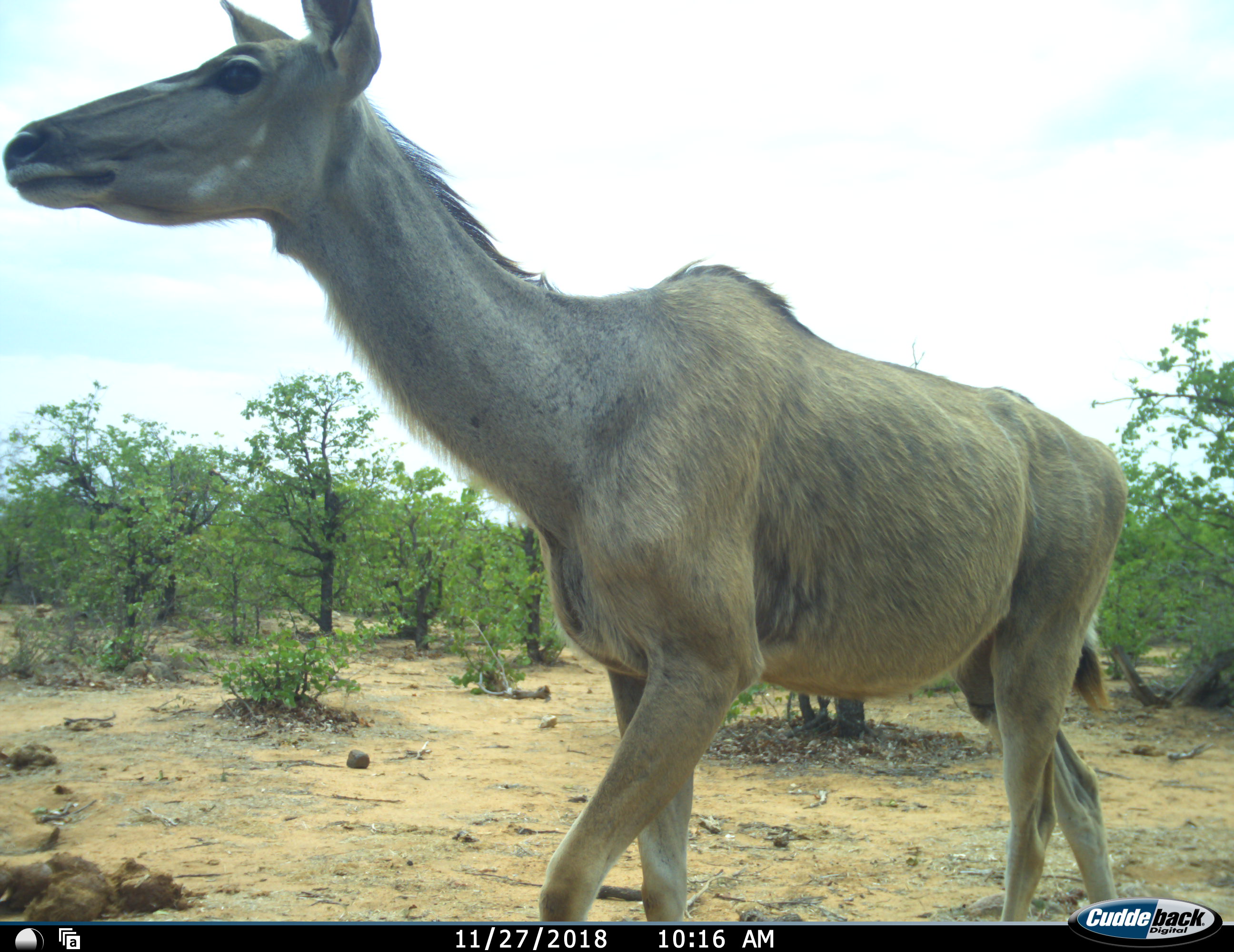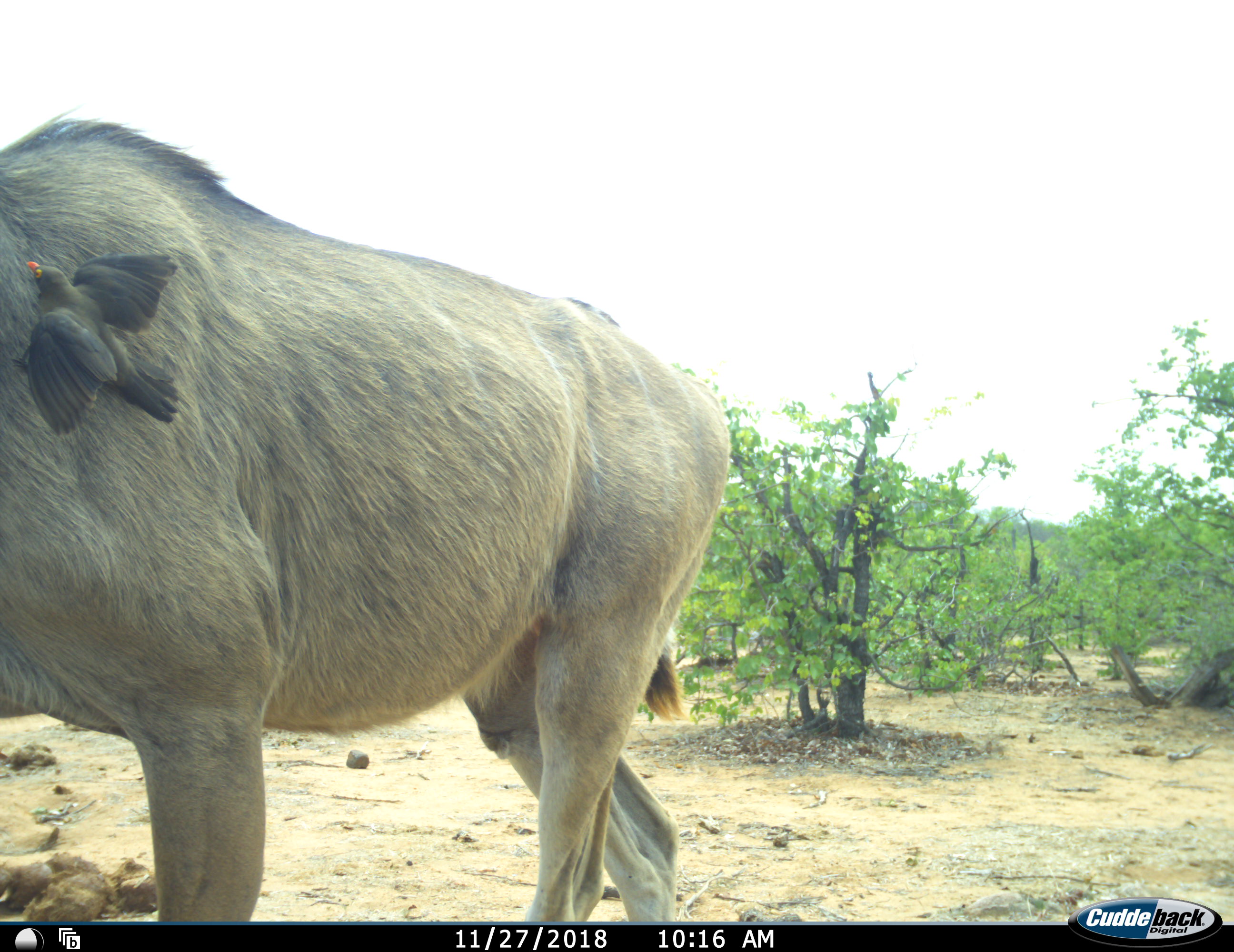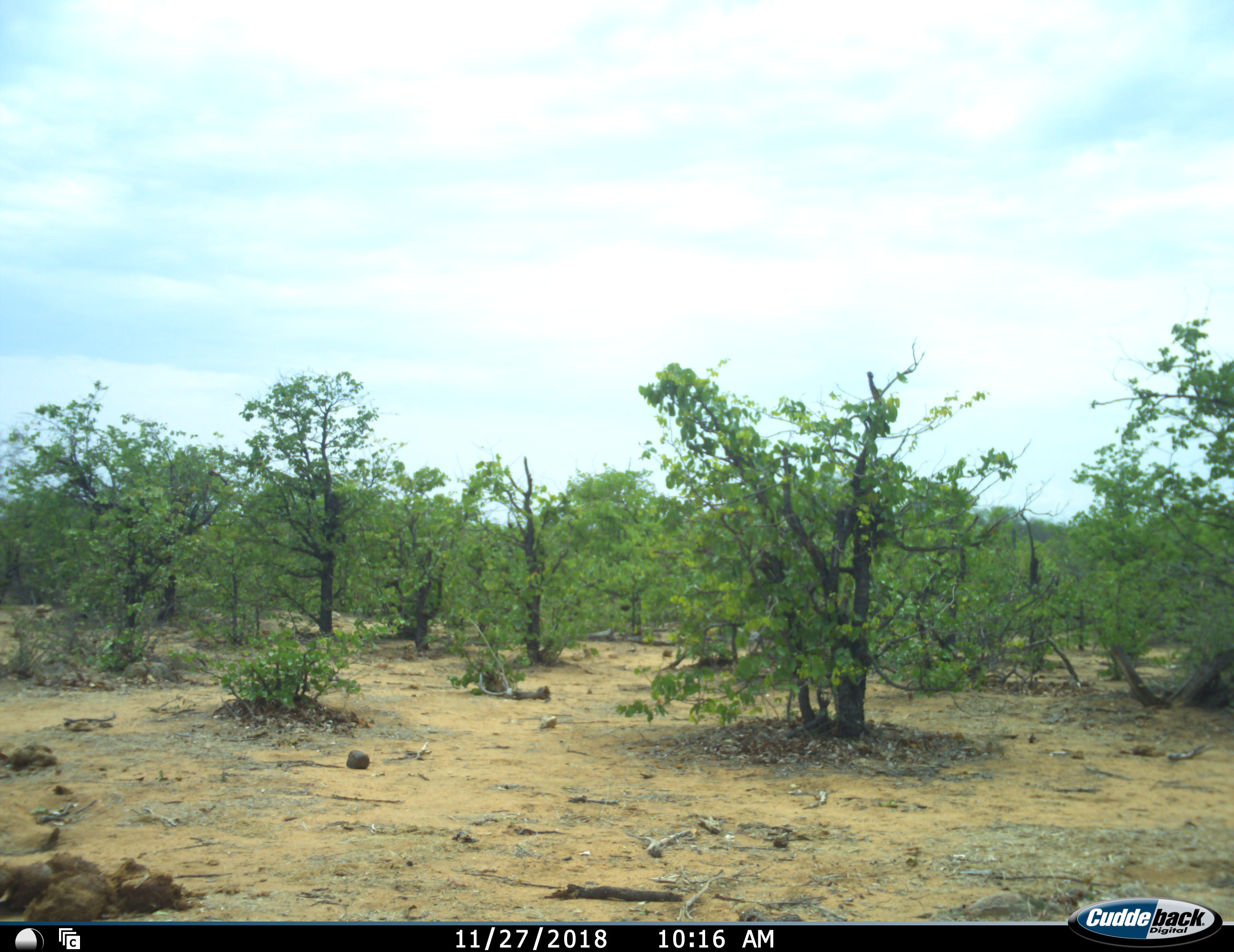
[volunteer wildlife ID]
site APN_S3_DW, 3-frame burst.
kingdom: Animalia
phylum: Chordata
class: Mammalia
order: Artiodactyla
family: Bovidae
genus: Tragelaphus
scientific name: Tragelaphus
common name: kudu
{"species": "kudu (Tragelaphus)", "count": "1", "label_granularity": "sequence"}